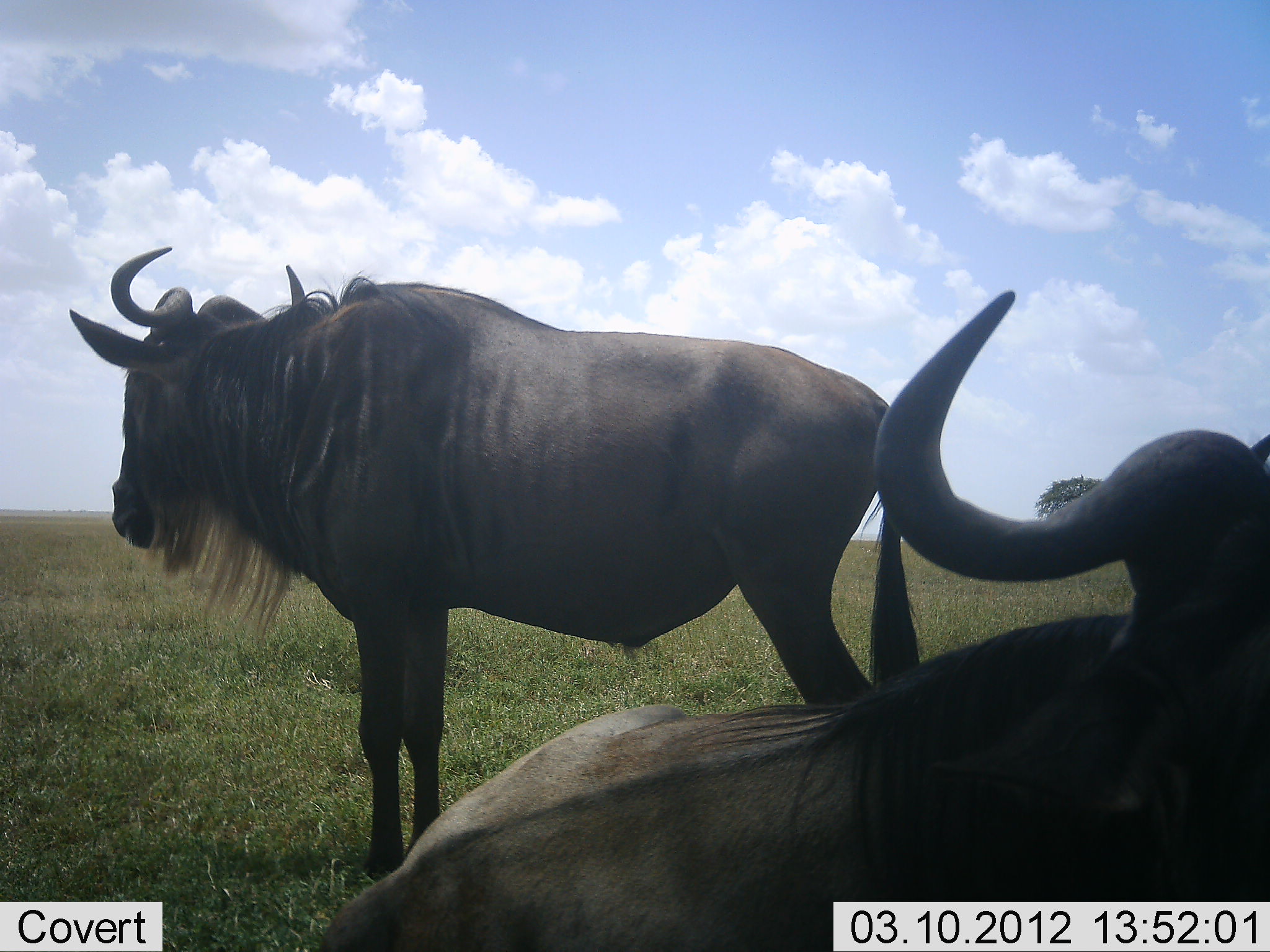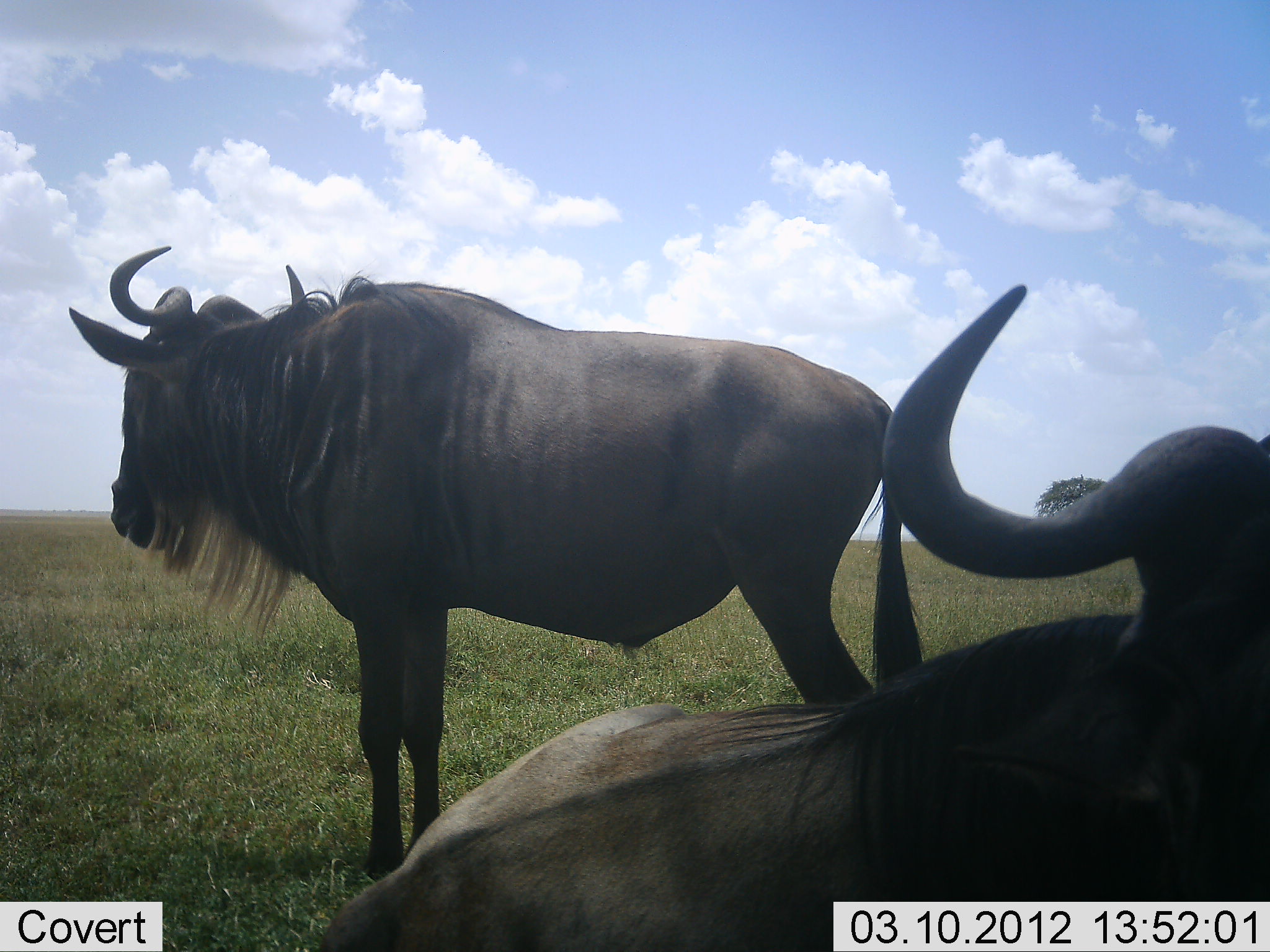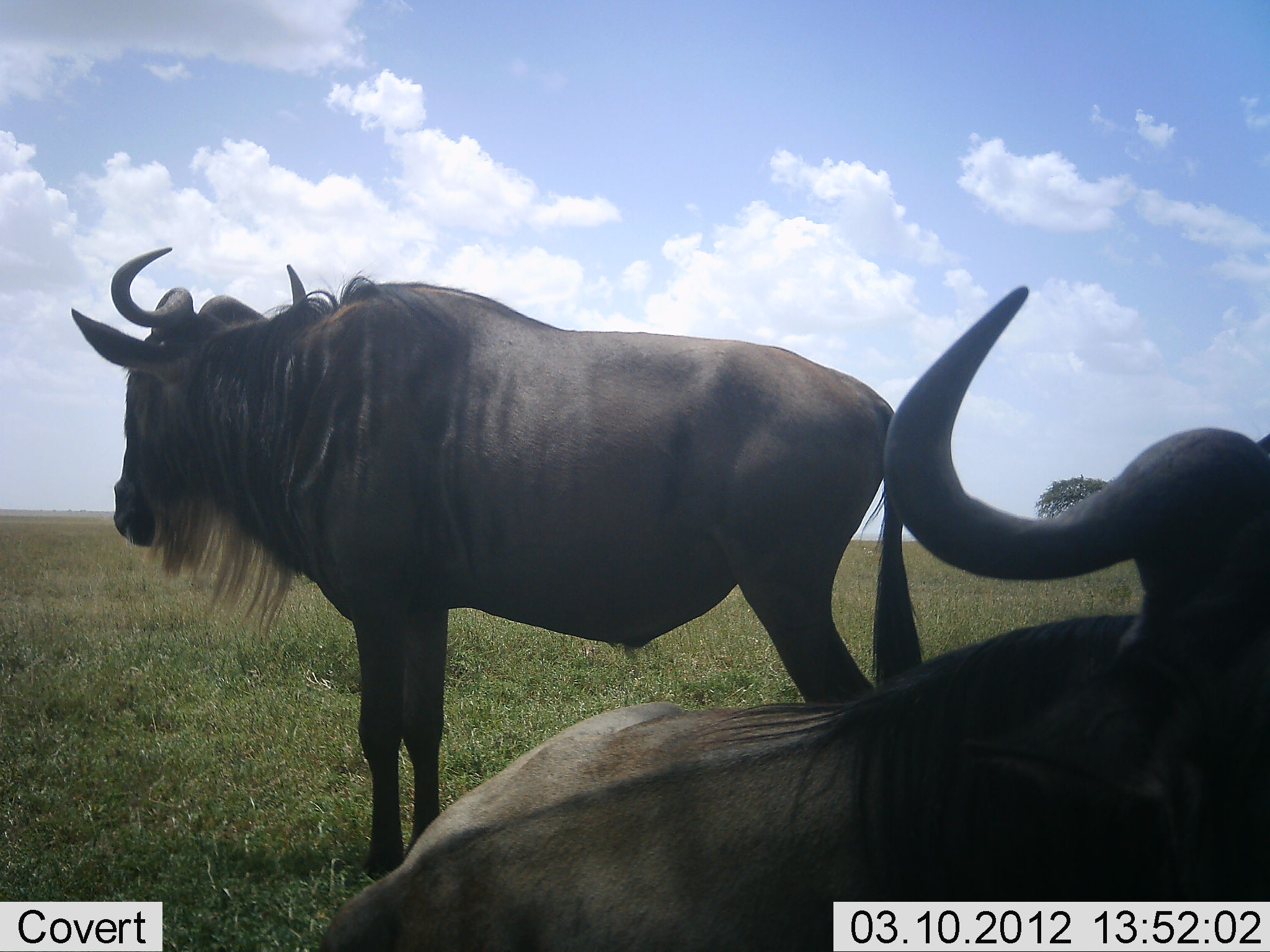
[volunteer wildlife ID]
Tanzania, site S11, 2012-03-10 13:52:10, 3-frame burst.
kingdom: Animalia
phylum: Chordata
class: Mammalia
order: Artiodactyla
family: Bovidae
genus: Connochaetes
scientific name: Connochaetes taurinus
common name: blue wildebeest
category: wildebeest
Wildebeest (blue wildebeest) (Connochaetes taurinus), count 2. Behavior (volunteer vote fractions): standing 92%, resting 100%, moving 0%, interacting 0%. Young present (vote fraction): 0%. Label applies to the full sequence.